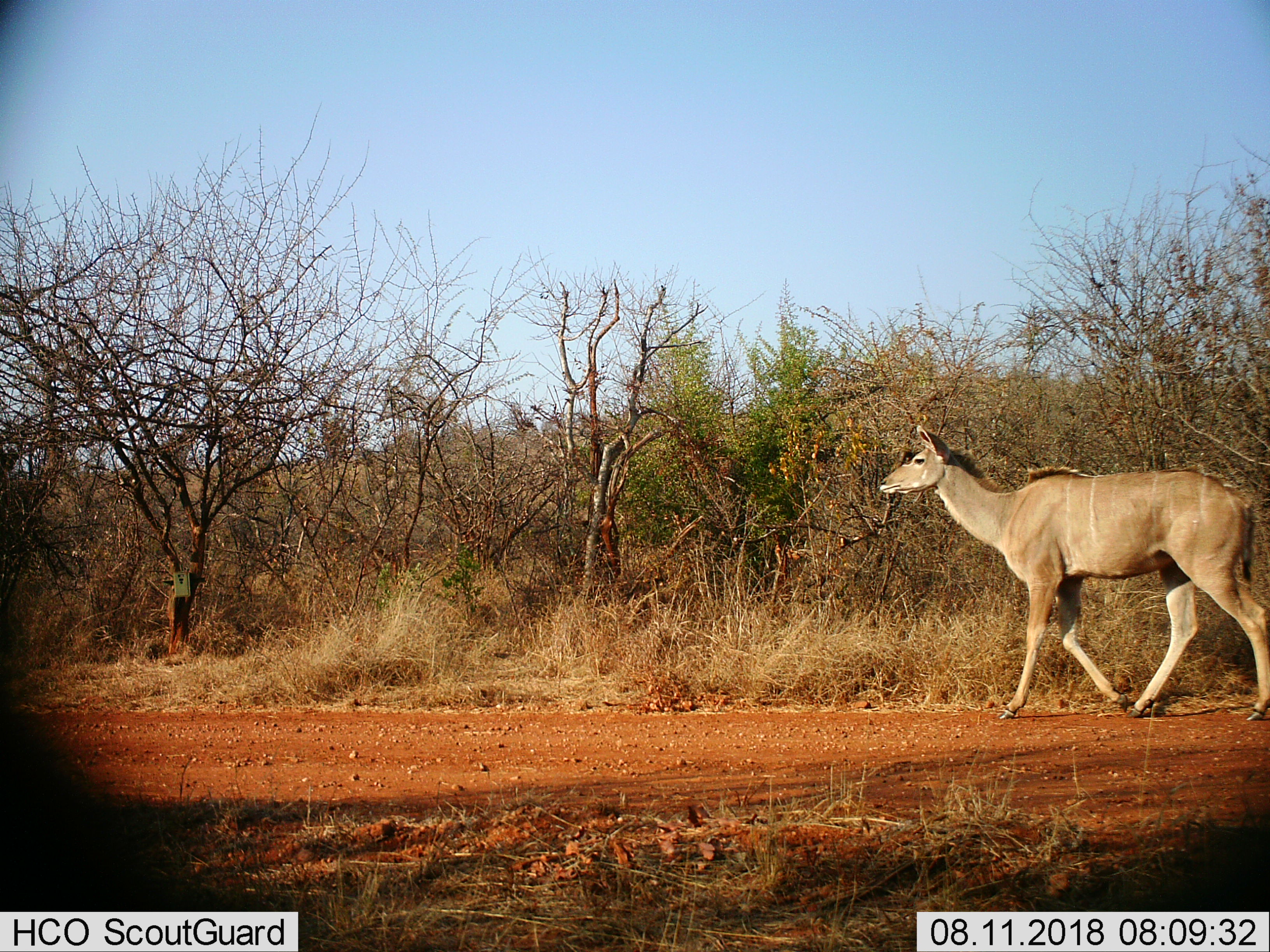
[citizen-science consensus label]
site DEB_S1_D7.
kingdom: Animalia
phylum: Chordata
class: Mammalia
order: Artiodactyla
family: Bovidae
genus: Tragelaphus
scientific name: Tragelaphus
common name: kudu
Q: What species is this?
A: Kudu (Tragelaphus).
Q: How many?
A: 1.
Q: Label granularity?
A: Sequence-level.